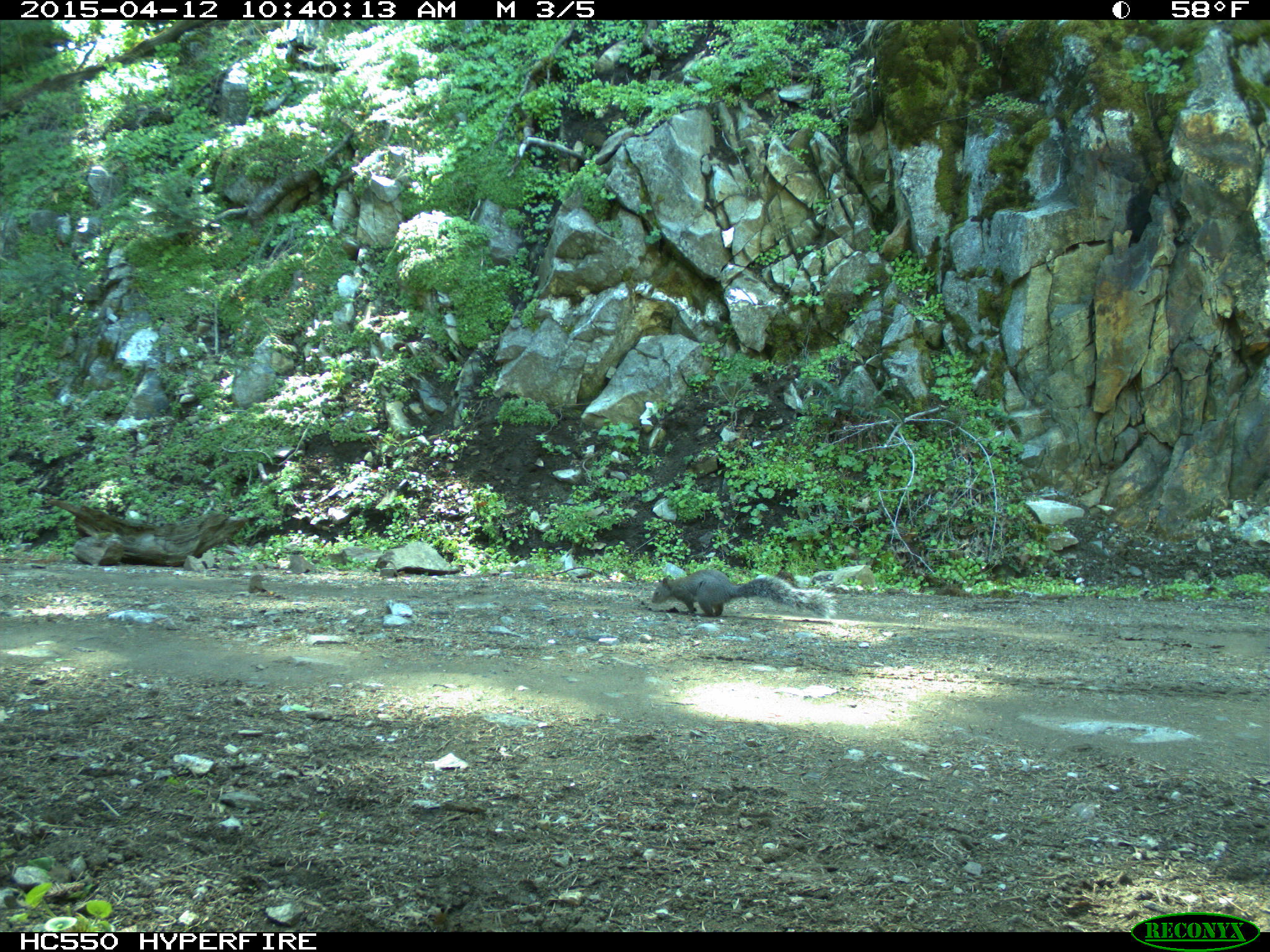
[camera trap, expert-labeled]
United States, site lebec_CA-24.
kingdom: Animalia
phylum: Chordata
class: Mammalia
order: Rodentia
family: Sciuridae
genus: Sciurus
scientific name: Sciurus carolinensis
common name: eastern gray squirrel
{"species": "Sciurus carolinensis (eastern gray squirrel)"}